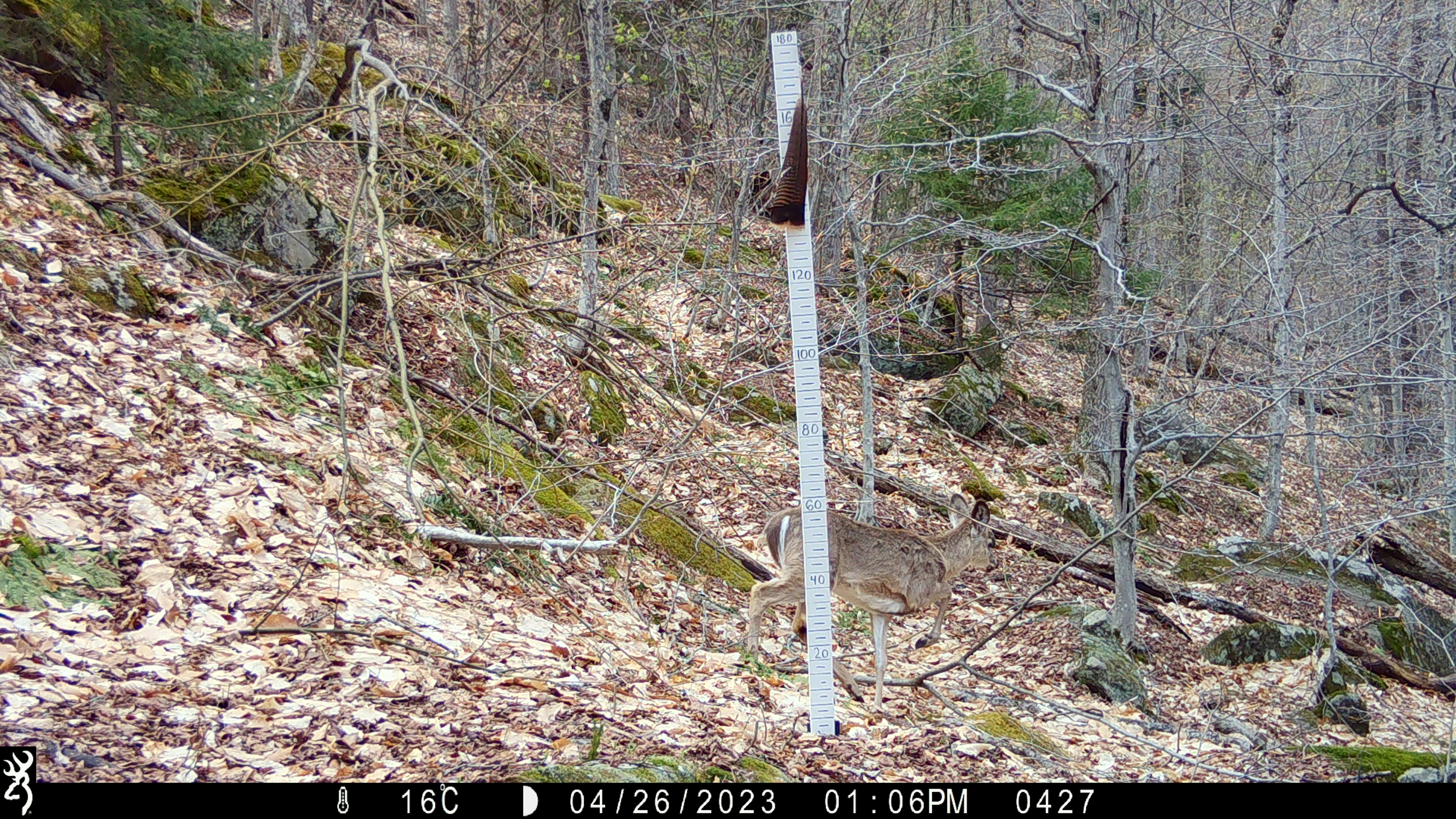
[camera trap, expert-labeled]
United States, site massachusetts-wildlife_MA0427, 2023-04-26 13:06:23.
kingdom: Animalia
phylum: Chordata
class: Mammalia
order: Artiodactyla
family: Cervidae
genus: Odocoileus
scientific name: Odocoileus virginianus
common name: white-tailed deer